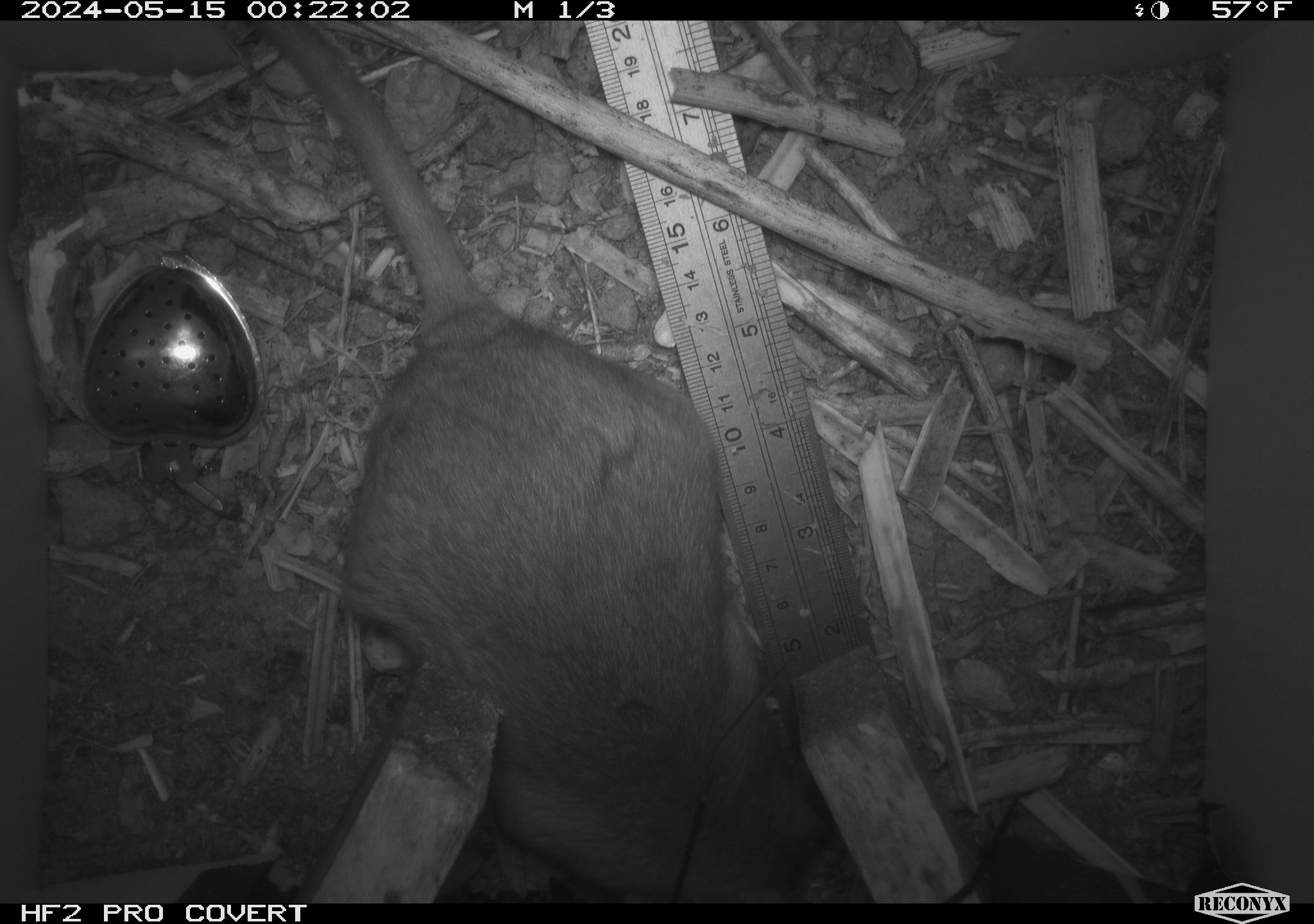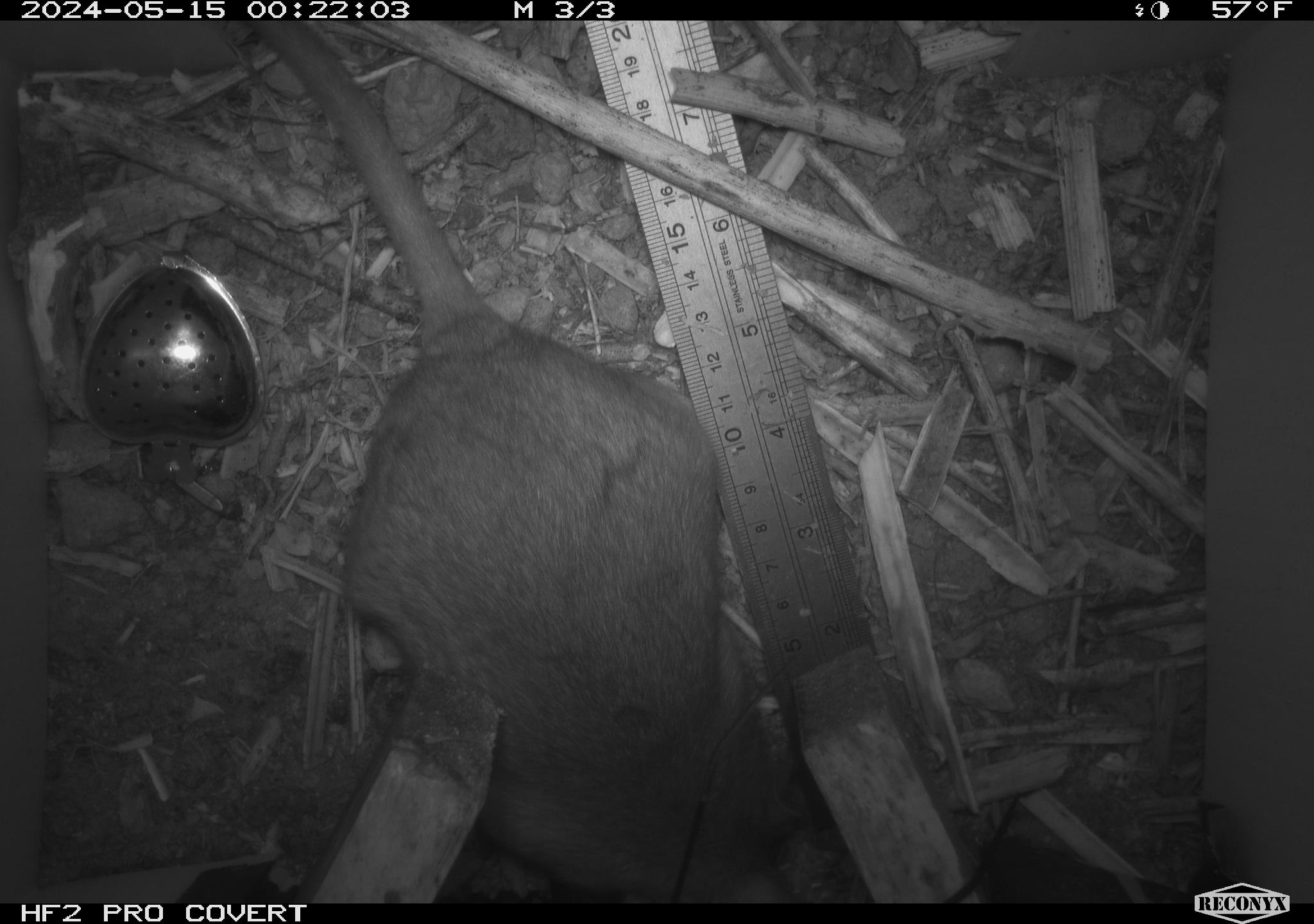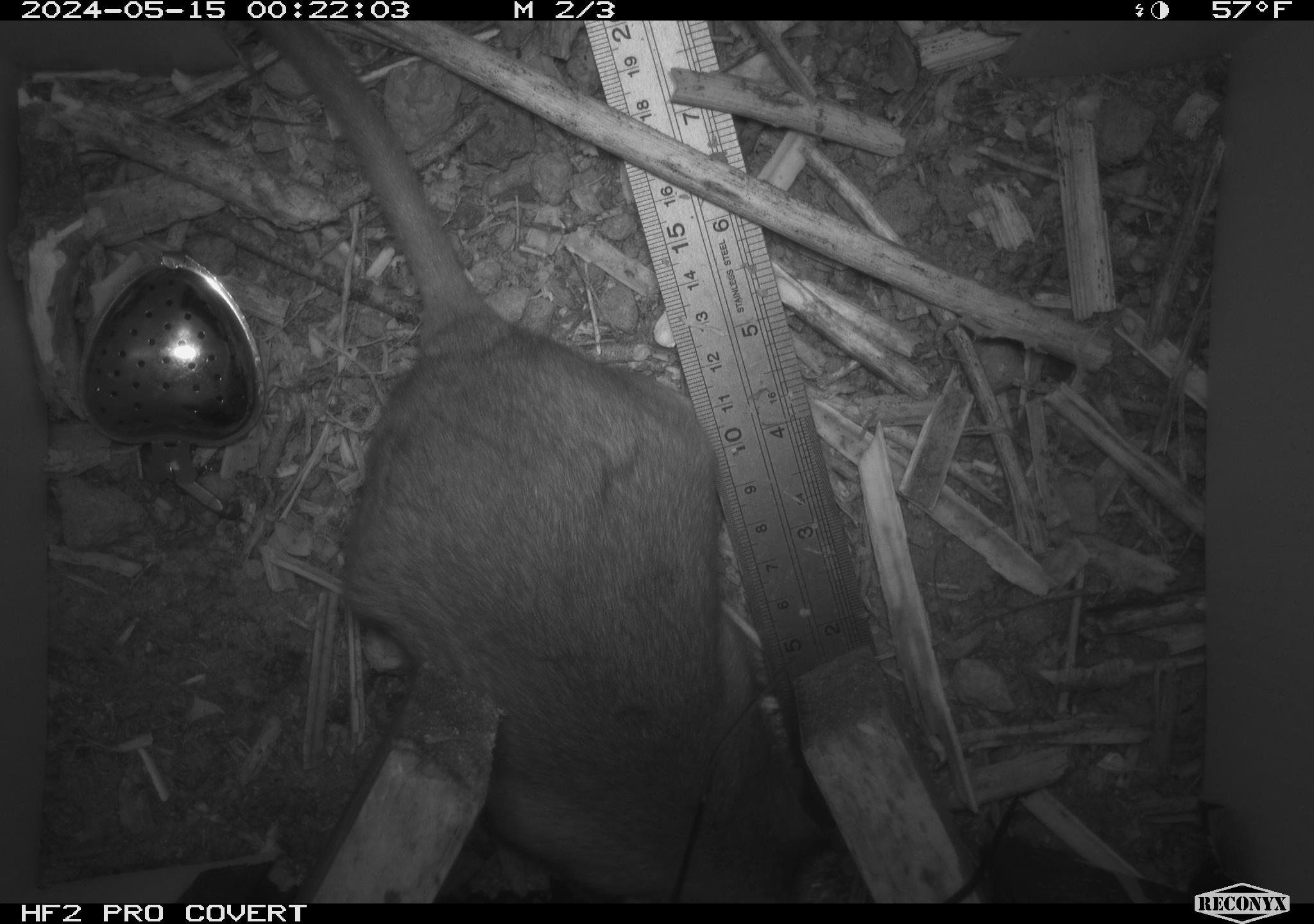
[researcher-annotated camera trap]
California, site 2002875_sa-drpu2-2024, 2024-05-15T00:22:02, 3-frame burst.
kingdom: Animalia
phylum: Chordata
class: Mammalia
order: Rodentia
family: Cricetidae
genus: Neotoma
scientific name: Neotoma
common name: pack rat or woodrat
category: neotoma species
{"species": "neotoma species (pack rat or woodrat) (Neotoma)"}